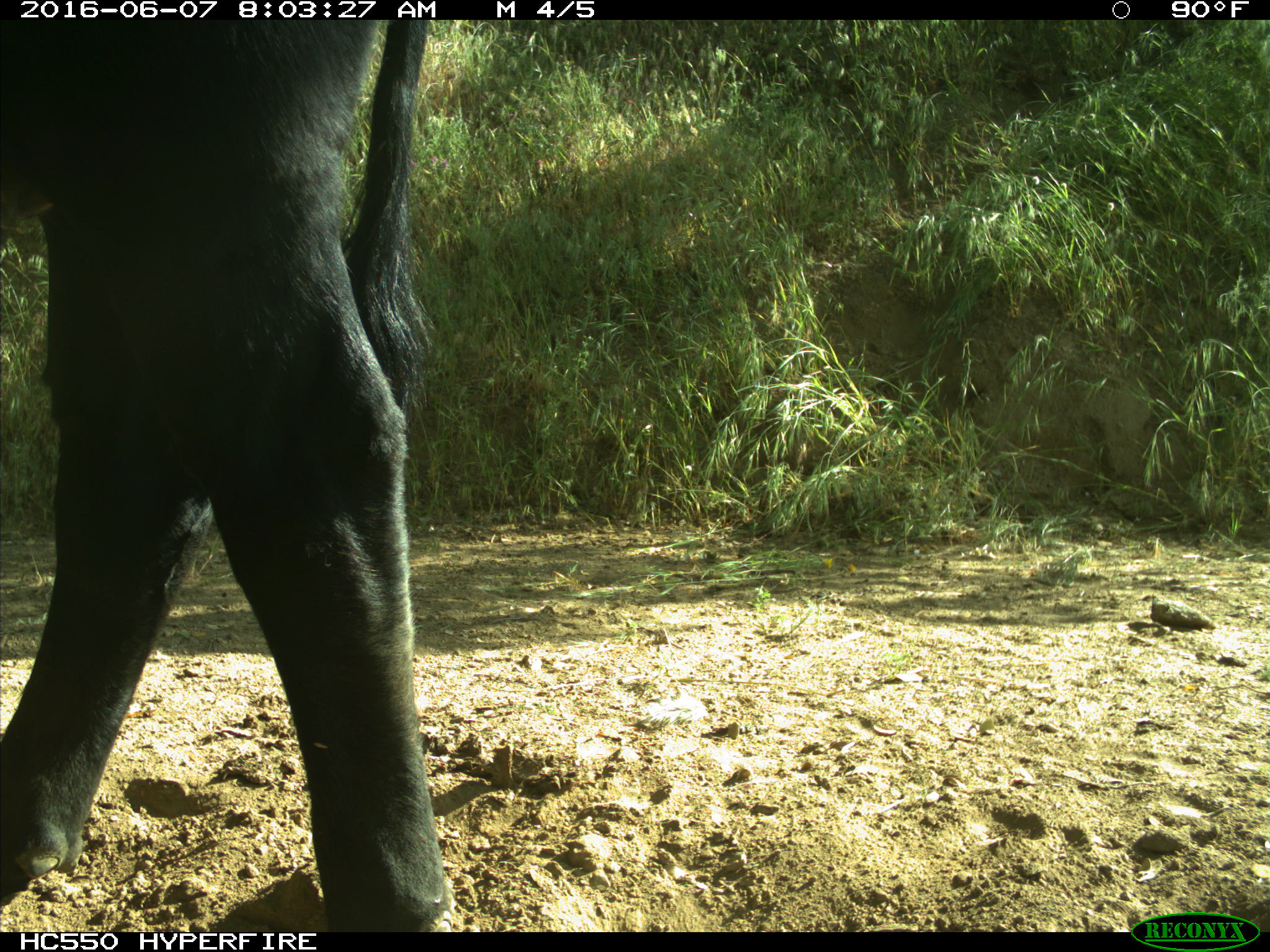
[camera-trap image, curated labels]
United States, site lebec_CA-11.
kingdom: Animalia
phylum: Chordata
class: Mammalia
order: Artiodactyla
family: Bovidae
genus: Bos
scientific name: Bos taurus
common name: domestic cow